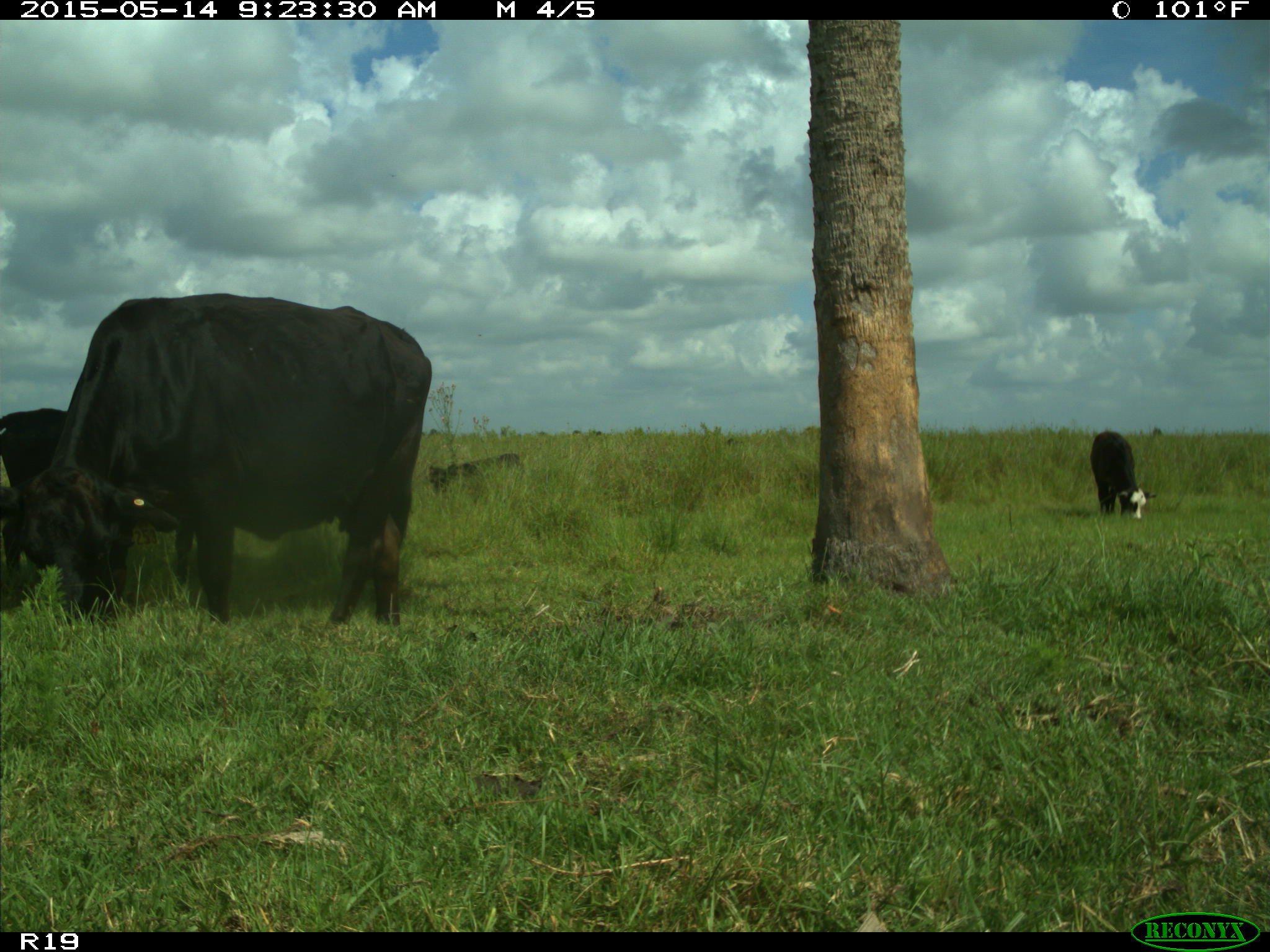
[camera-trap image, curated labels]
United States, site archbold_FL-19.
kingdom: Animalia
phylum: Chordata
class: Mammalia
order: Artiodactyla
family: Bovidae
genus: Bos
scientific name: Bos taurus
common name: domestic cow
Bos taurus (domestic cow).